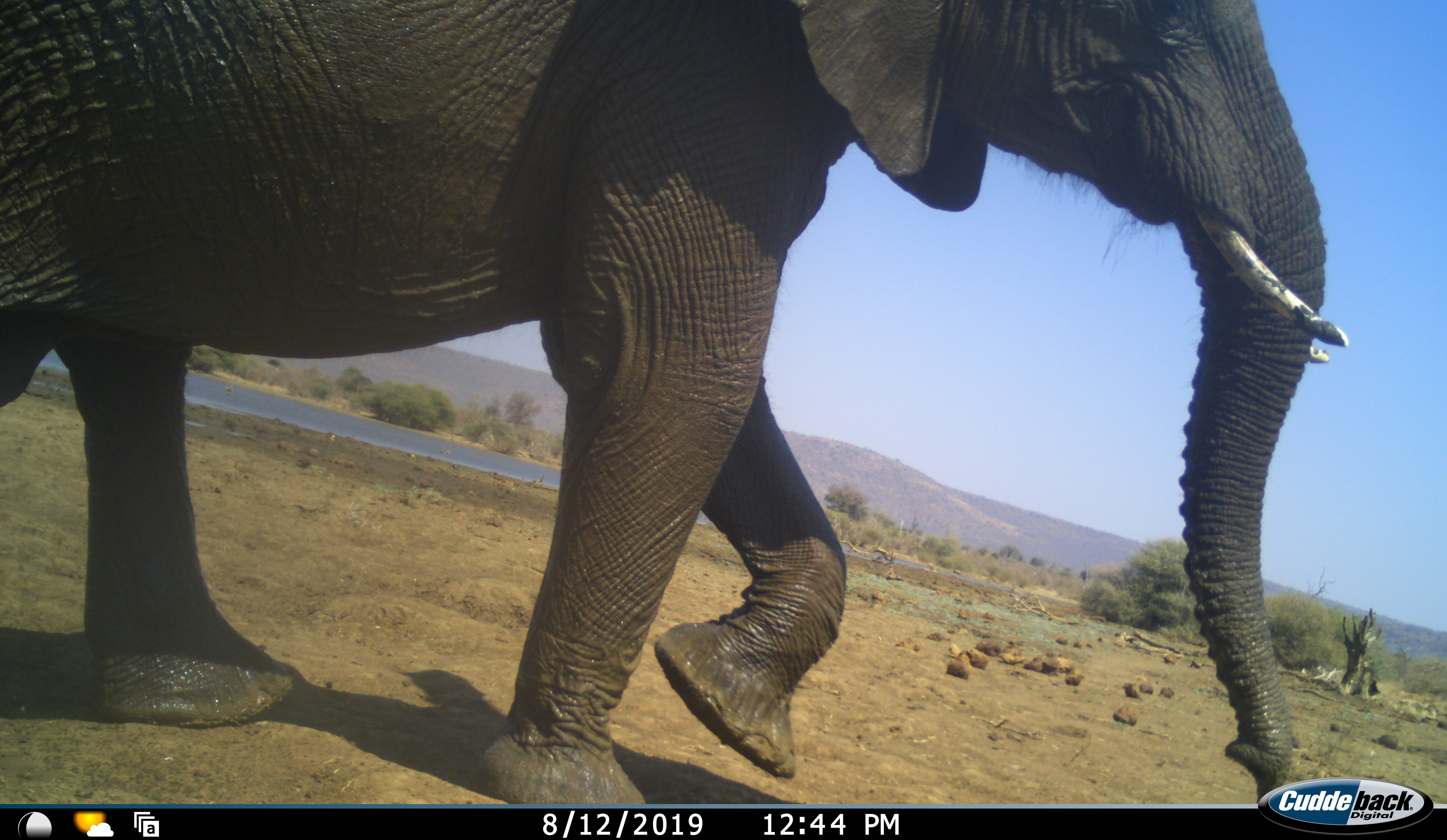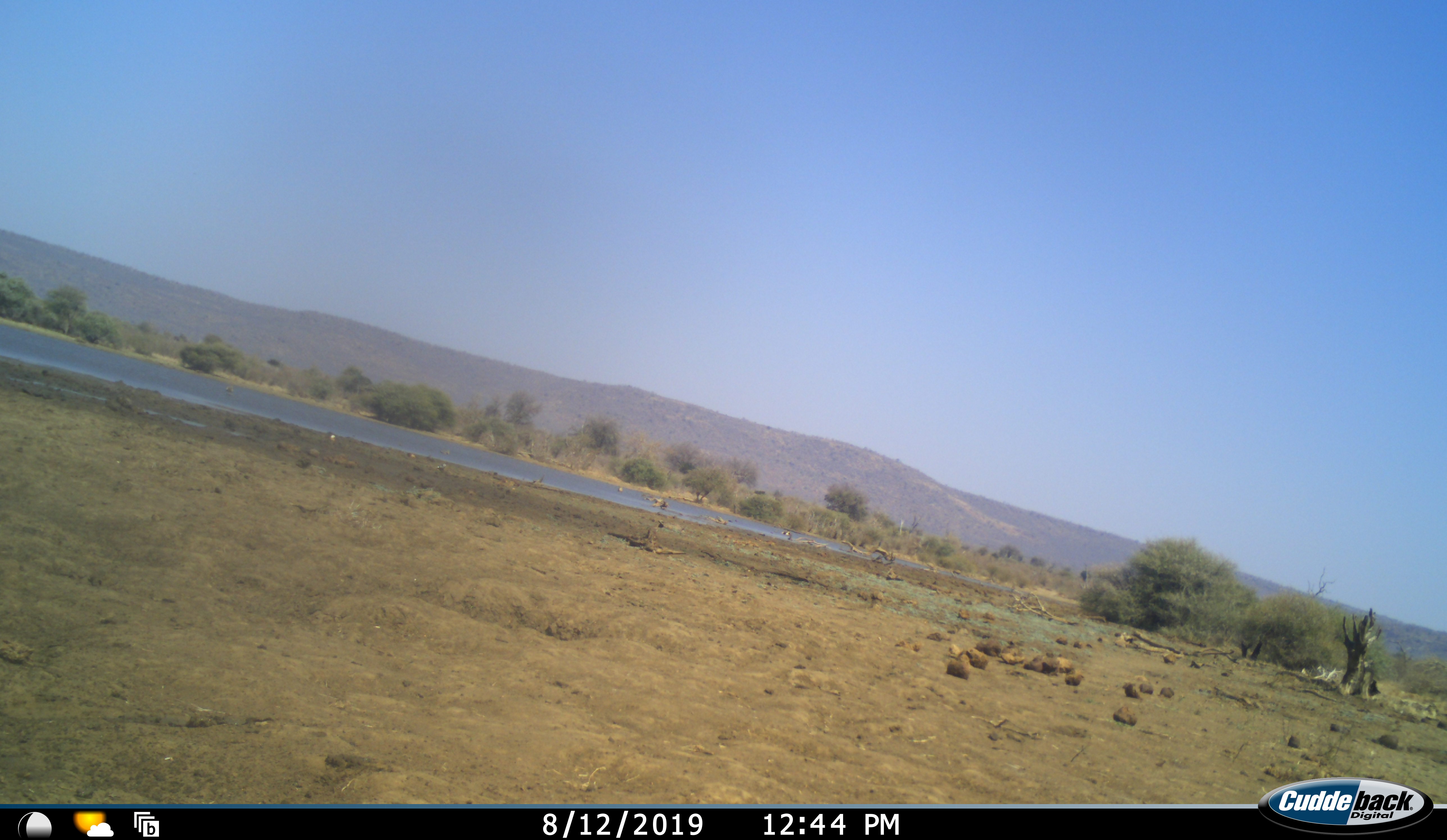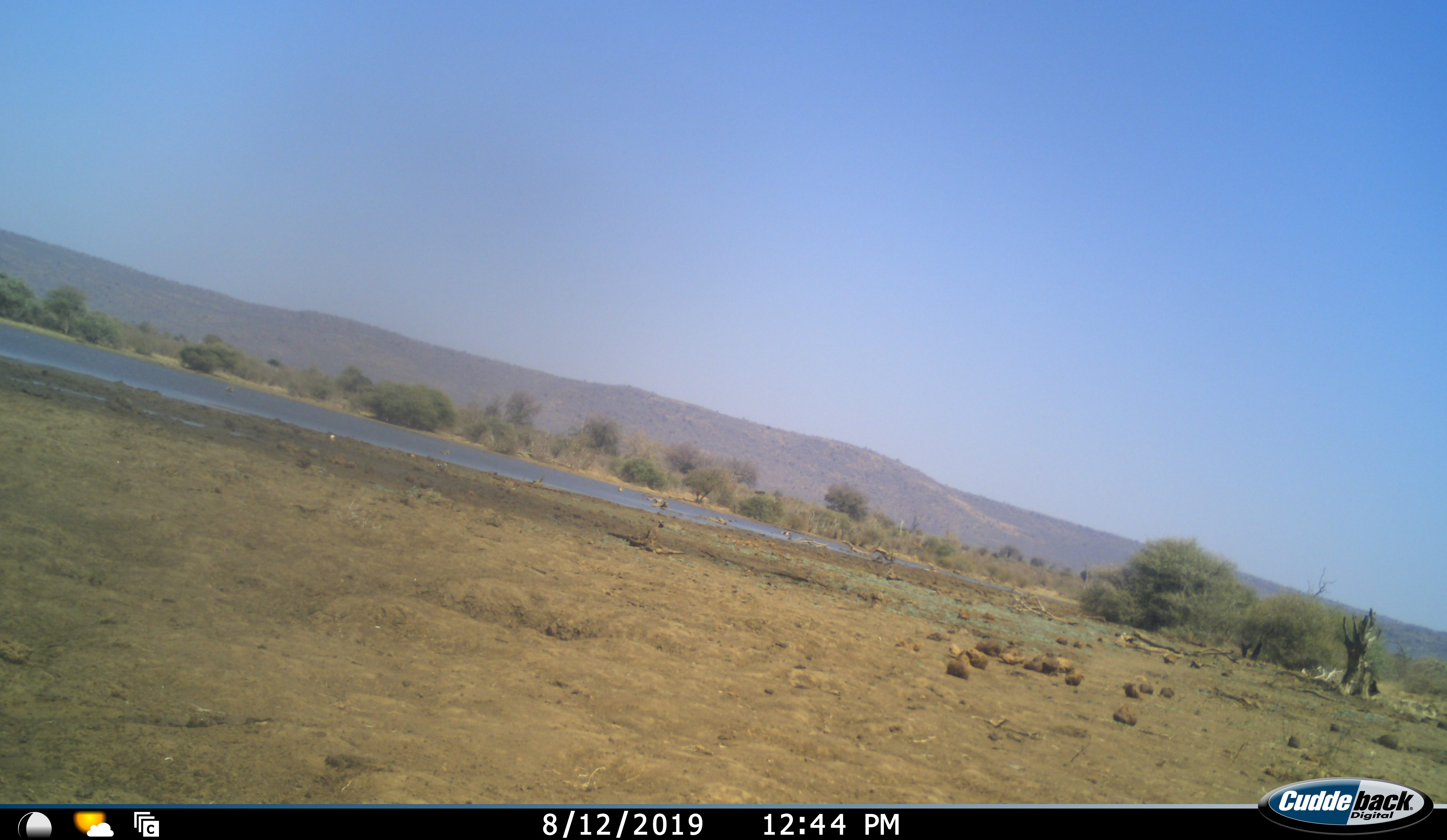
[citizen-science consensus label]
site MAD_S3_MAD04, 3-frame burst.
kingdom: Animalia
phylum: Chordata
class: Mammalia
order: Proboscidea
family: Elephantidae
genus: Loxodonta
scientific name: Loxodonta africana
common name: african bush elephant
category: elephant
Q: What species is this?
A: Elephant (african bush elephant) (Loxodonta africana).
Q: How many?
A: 1.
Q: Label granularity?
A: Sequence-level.